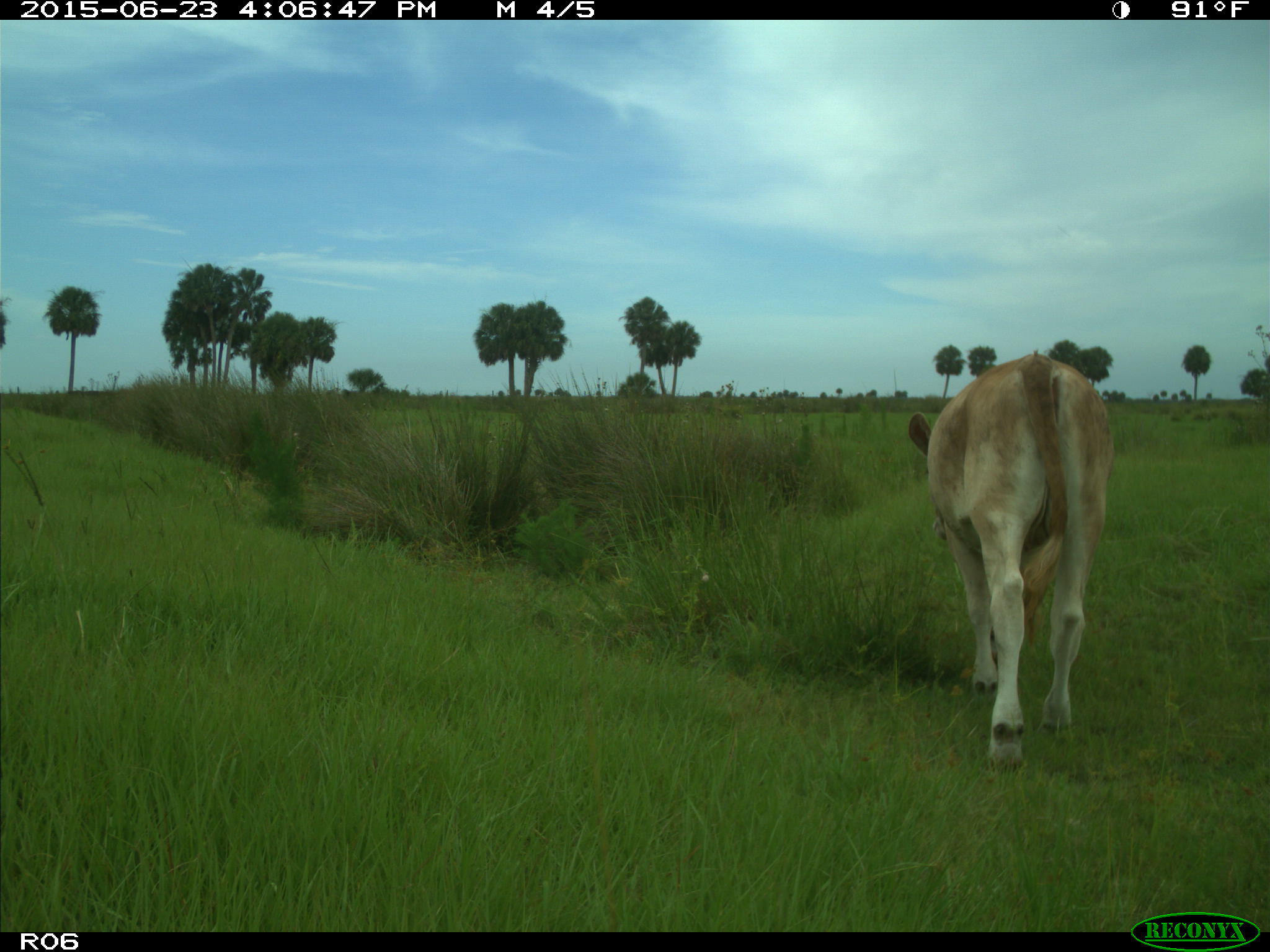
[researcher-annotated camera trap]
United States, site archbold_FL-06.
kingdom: Animalia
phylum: Chordata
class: Mammalia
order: Artiodactyla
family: Bovidae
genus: Bos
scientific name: Bos taurus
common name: domestic cow